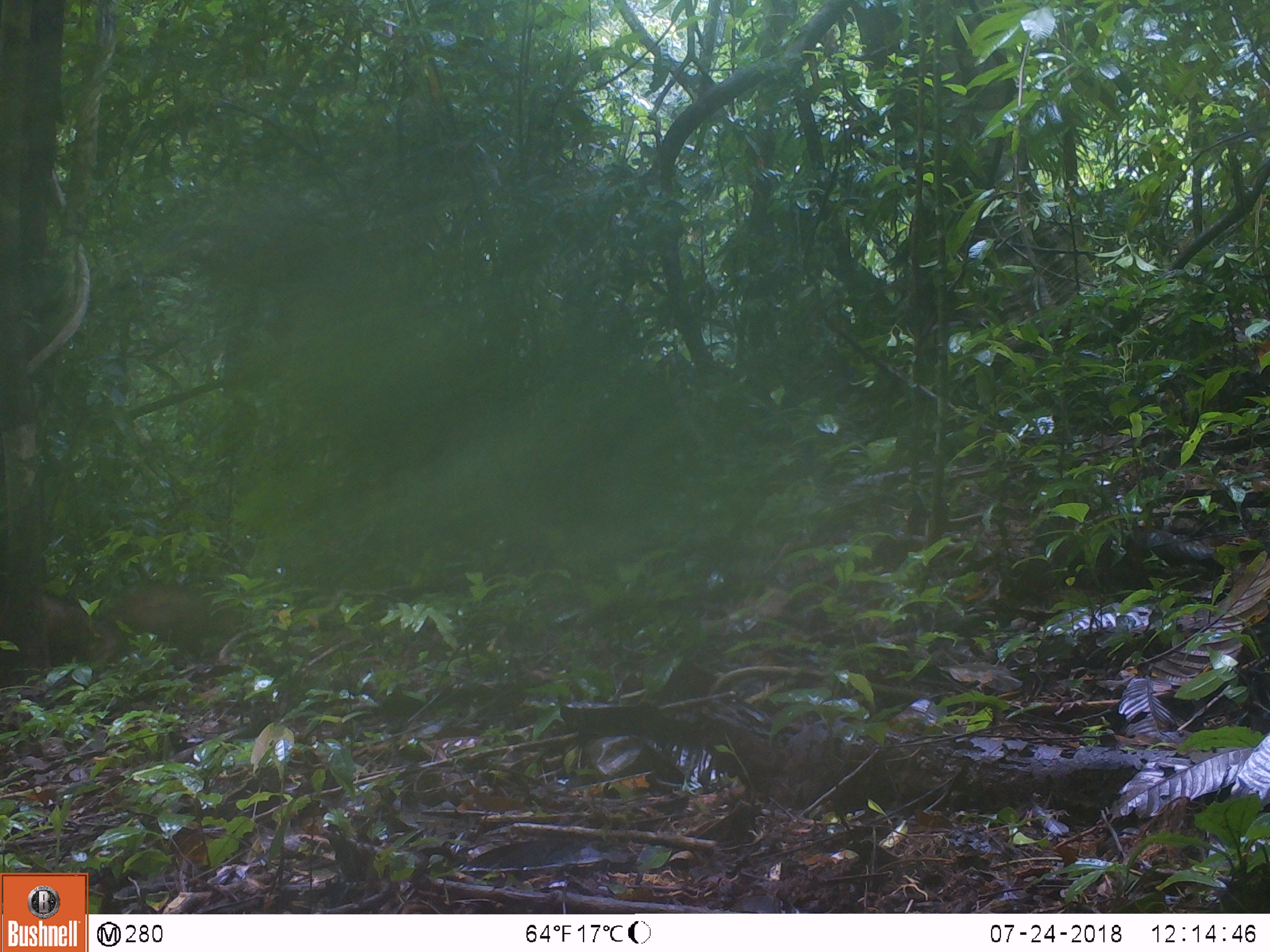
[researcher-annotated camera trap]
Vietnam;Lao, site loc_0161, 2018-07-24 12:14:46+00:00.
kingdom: Animalia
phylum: Chordata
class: Mammalia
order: Artiodactyla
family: Suidae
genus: Sus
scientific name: Sus scrofa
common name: eurasian wild pig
Eurasian wild pig (Sus scrofa). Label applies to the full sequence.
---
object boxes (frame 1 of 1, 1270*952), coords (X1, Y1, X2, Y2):
eurasian wild pig: (101, 580, 247, 657); (41, 593, 120, 662)